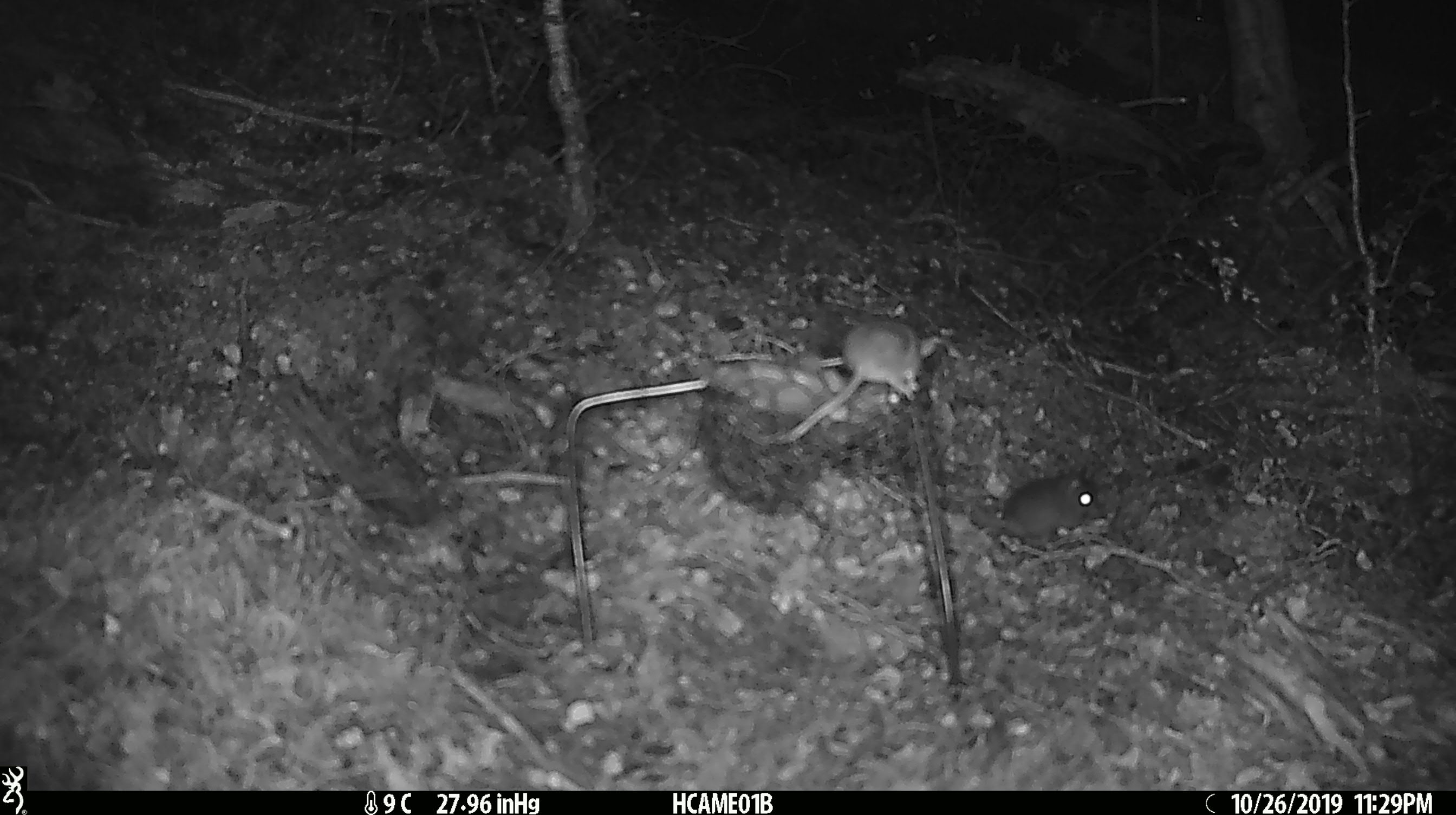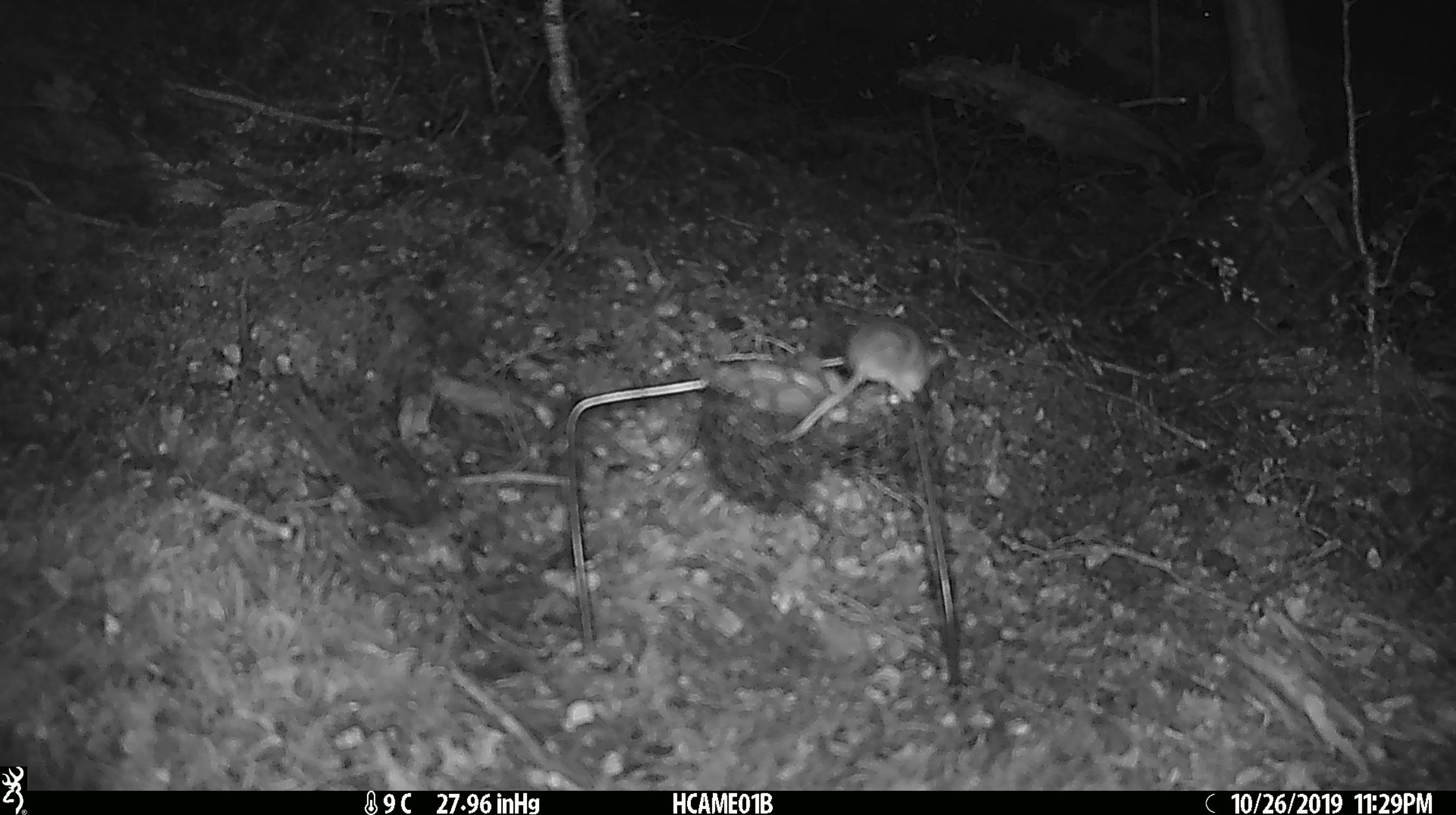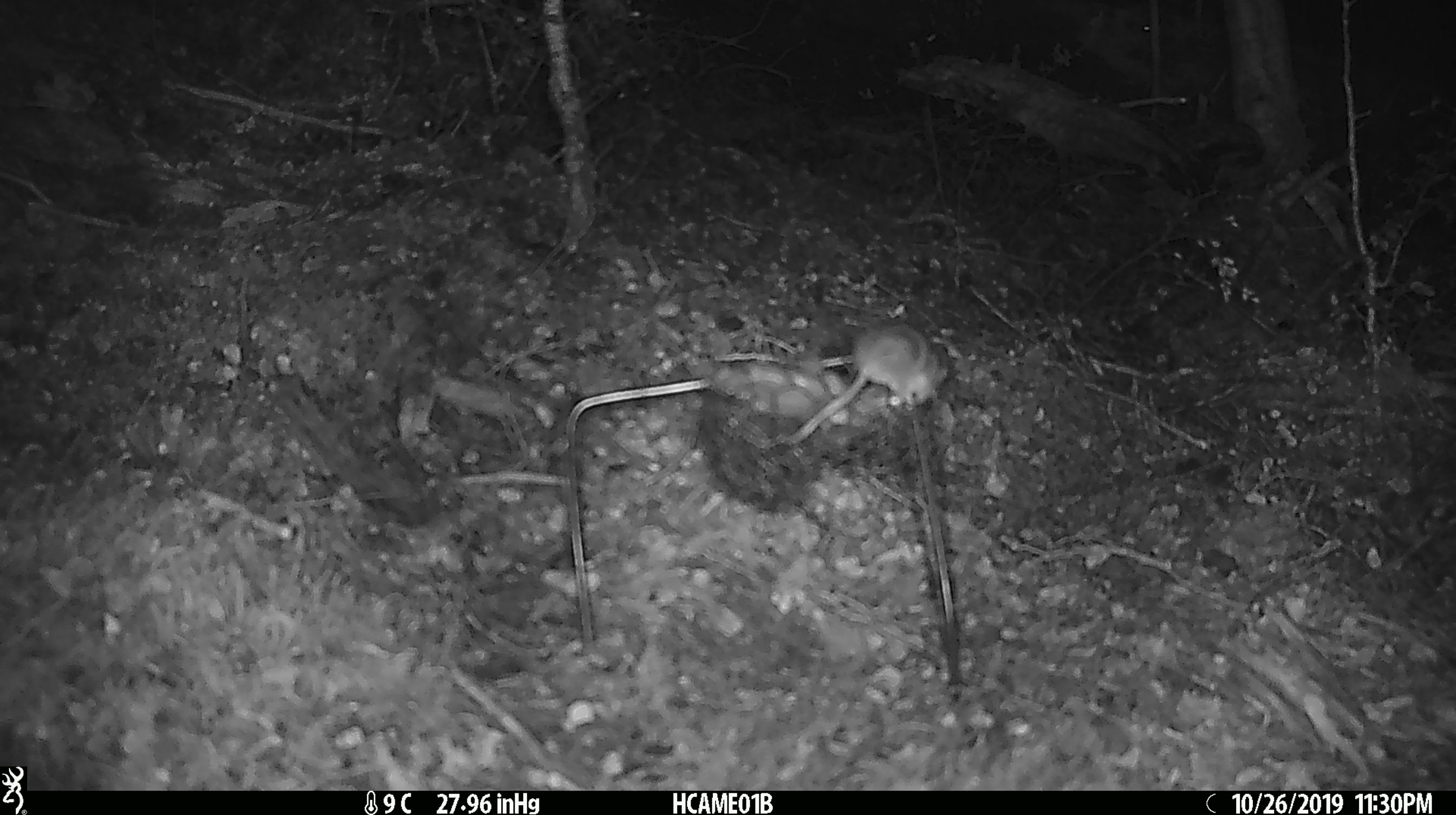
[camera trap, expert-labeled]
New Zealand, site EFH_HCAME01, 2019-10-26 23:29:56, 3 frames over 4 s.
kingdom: Animalia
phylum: Chordata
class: Mammalia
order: Rodentia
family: Muridae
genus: Mus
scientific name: Mus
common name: mouse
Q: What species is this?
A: Mouse (Mus).